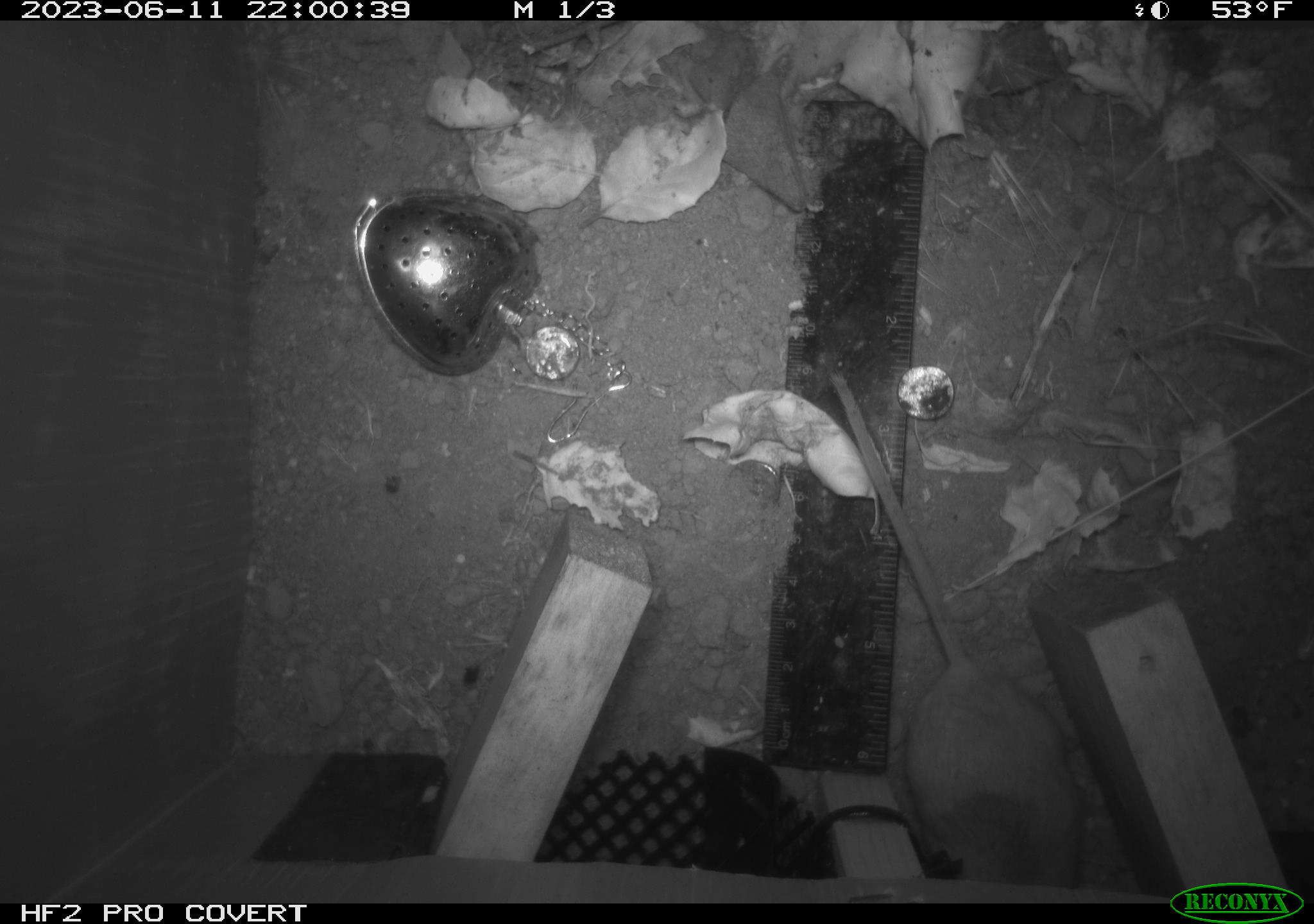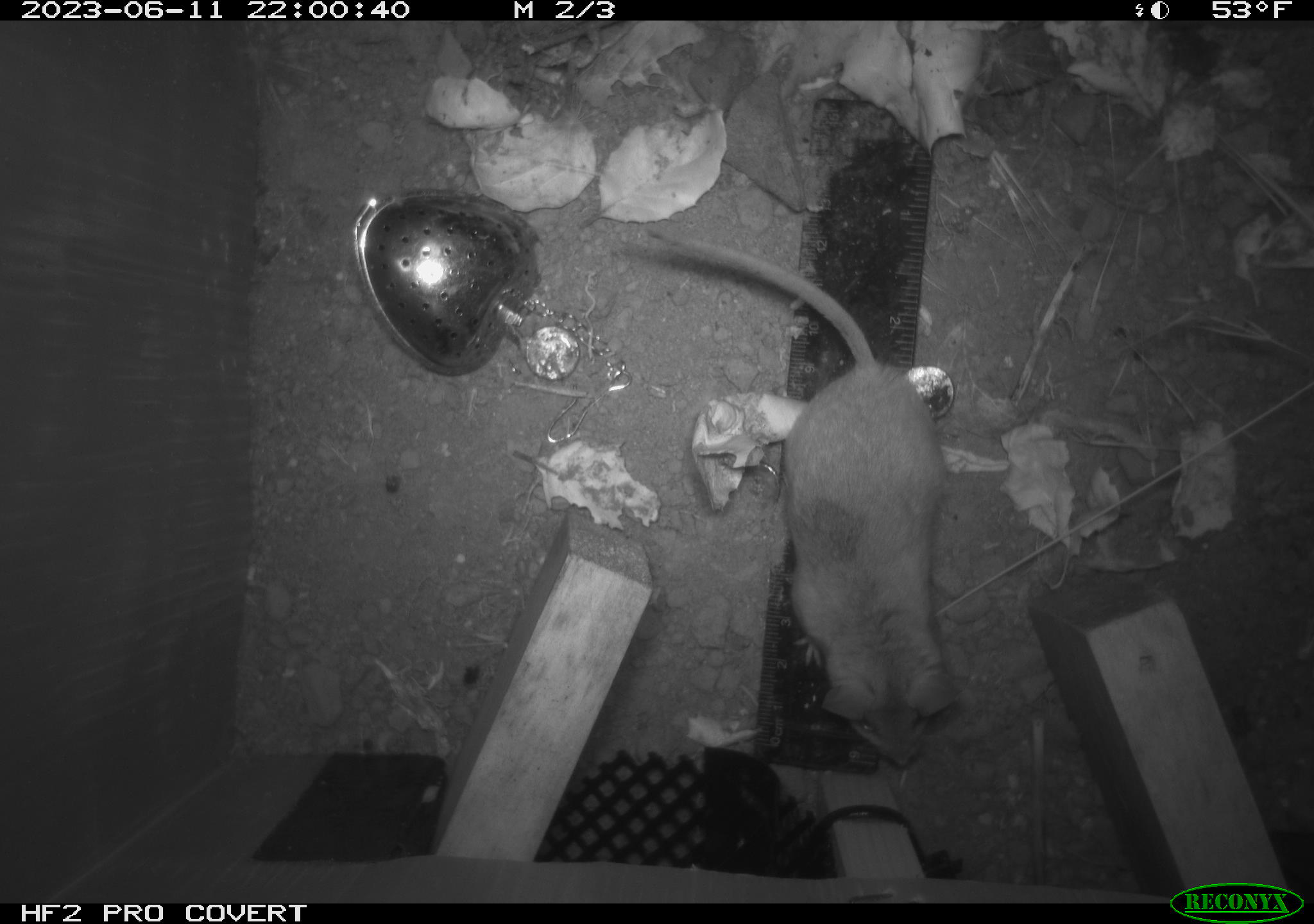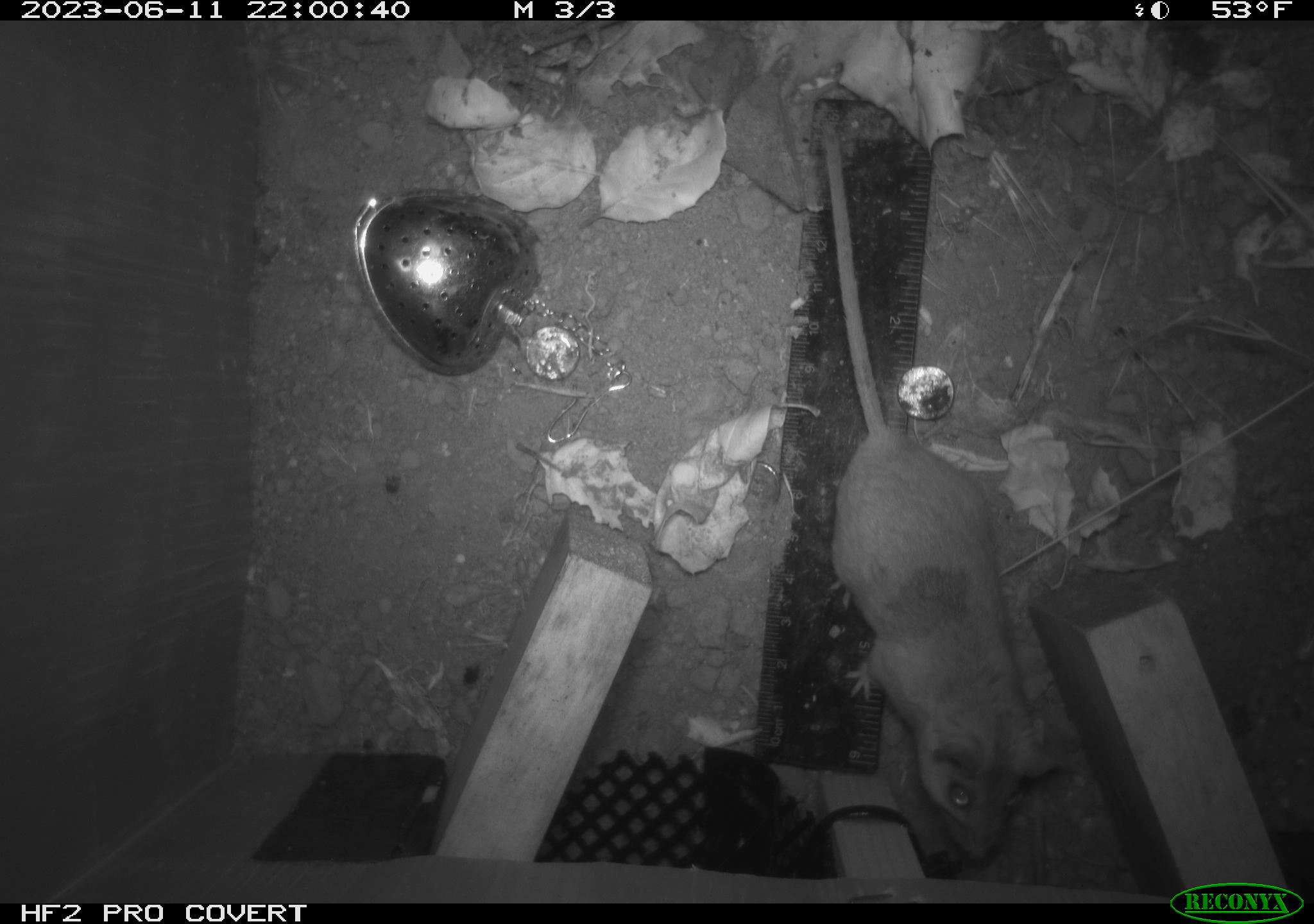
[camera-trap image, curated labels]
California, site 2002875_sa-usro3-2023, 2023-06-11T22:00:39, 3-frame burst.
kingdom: Animalia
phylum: Chordata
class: Mammalia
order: Rodentia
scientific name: Rodentia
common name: mouse species